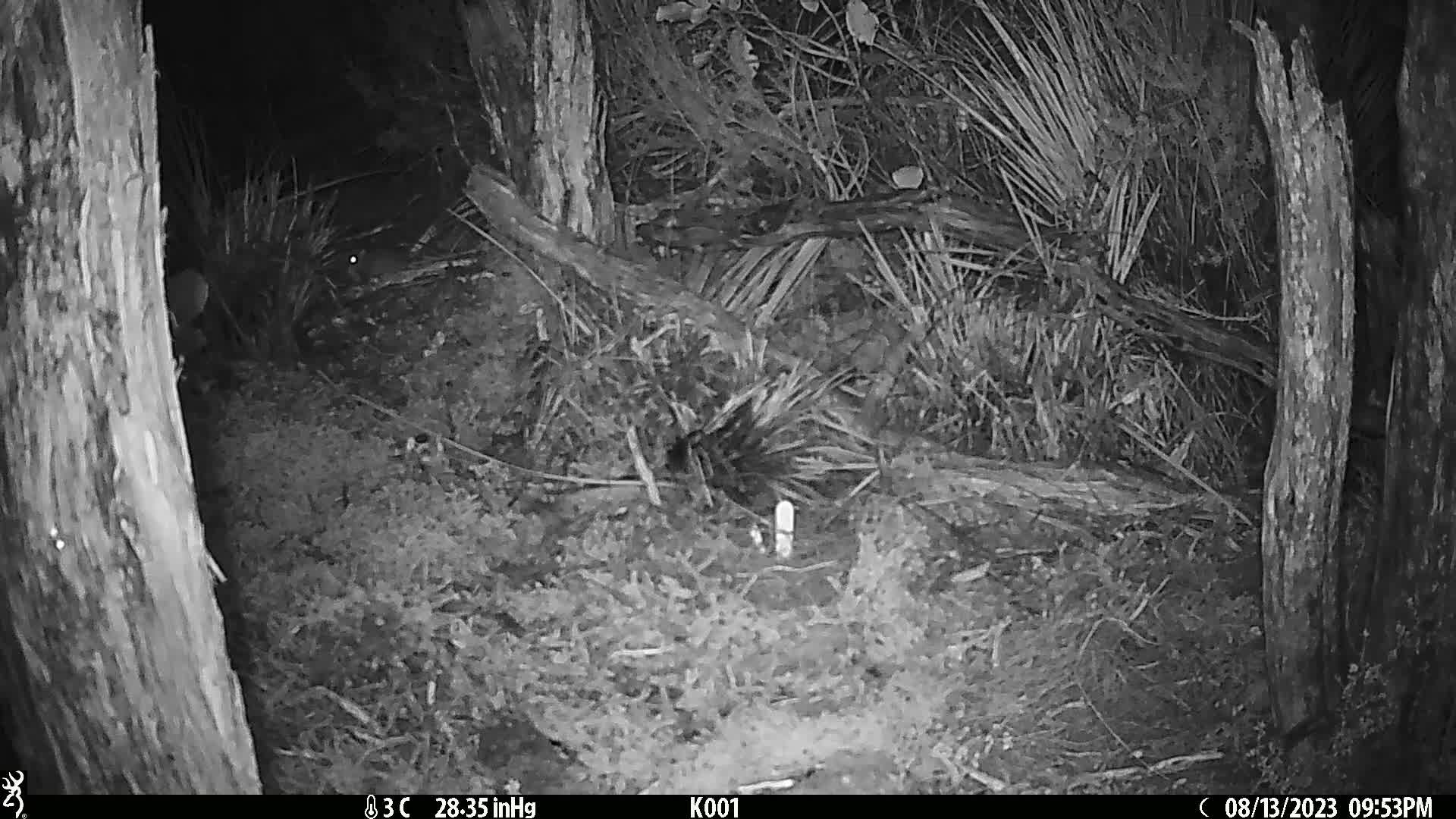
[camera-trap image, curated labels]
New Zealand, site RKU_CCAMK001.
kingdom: Animalia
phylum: Chordata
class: Mammalia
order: Rodentia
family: Muridae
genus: Rattus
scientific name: Rattus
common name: rat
Rat (Rattus).